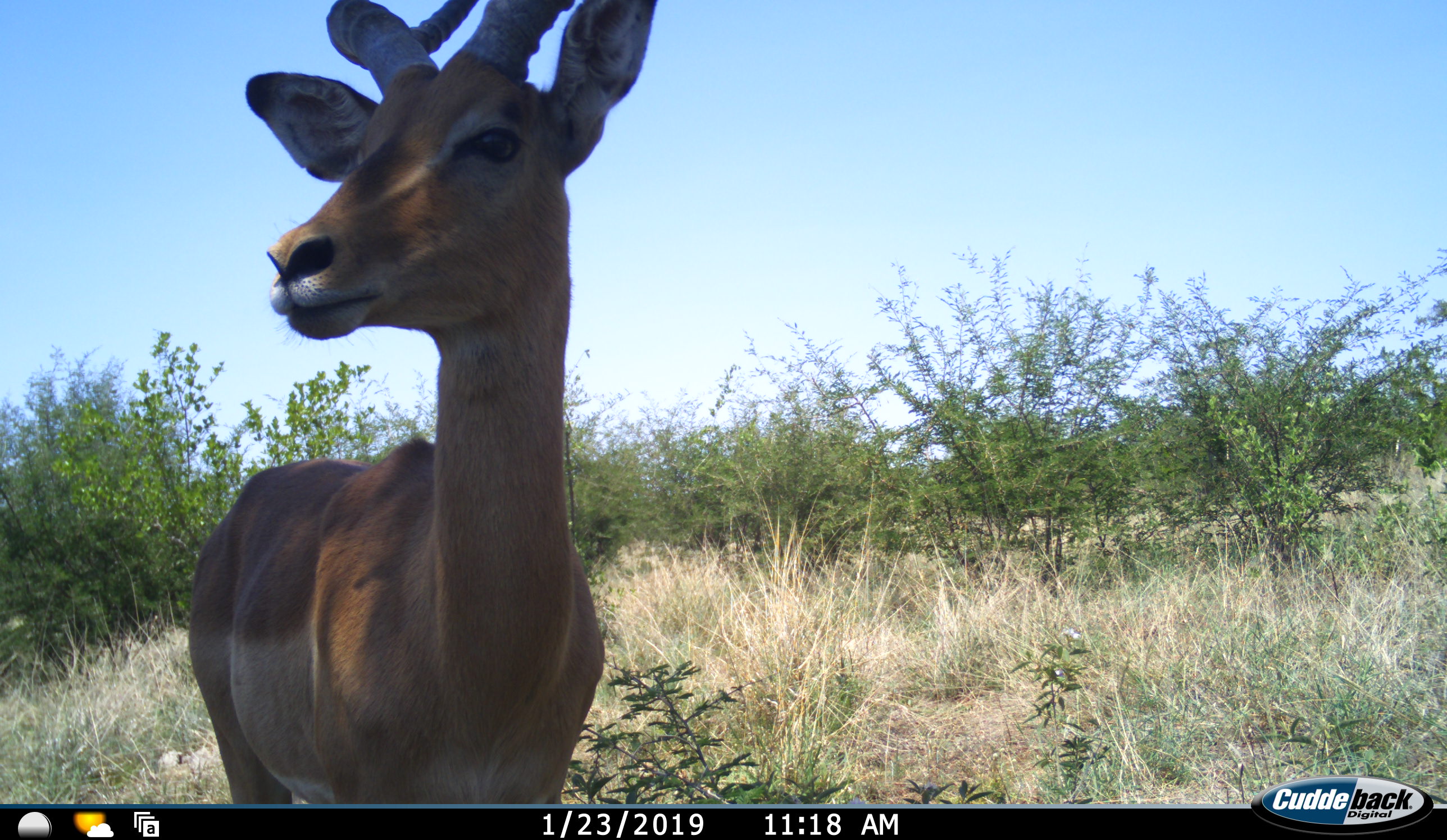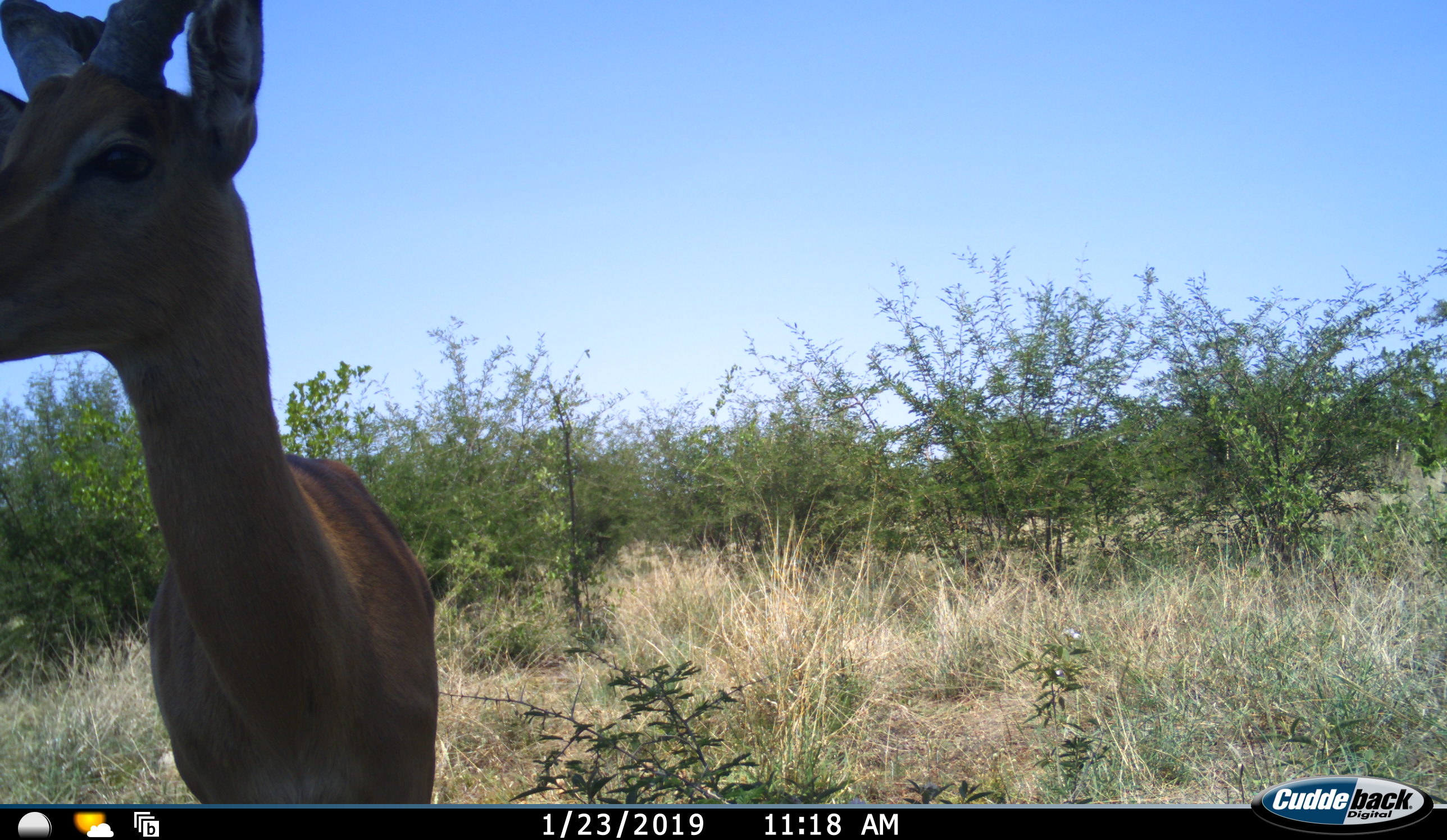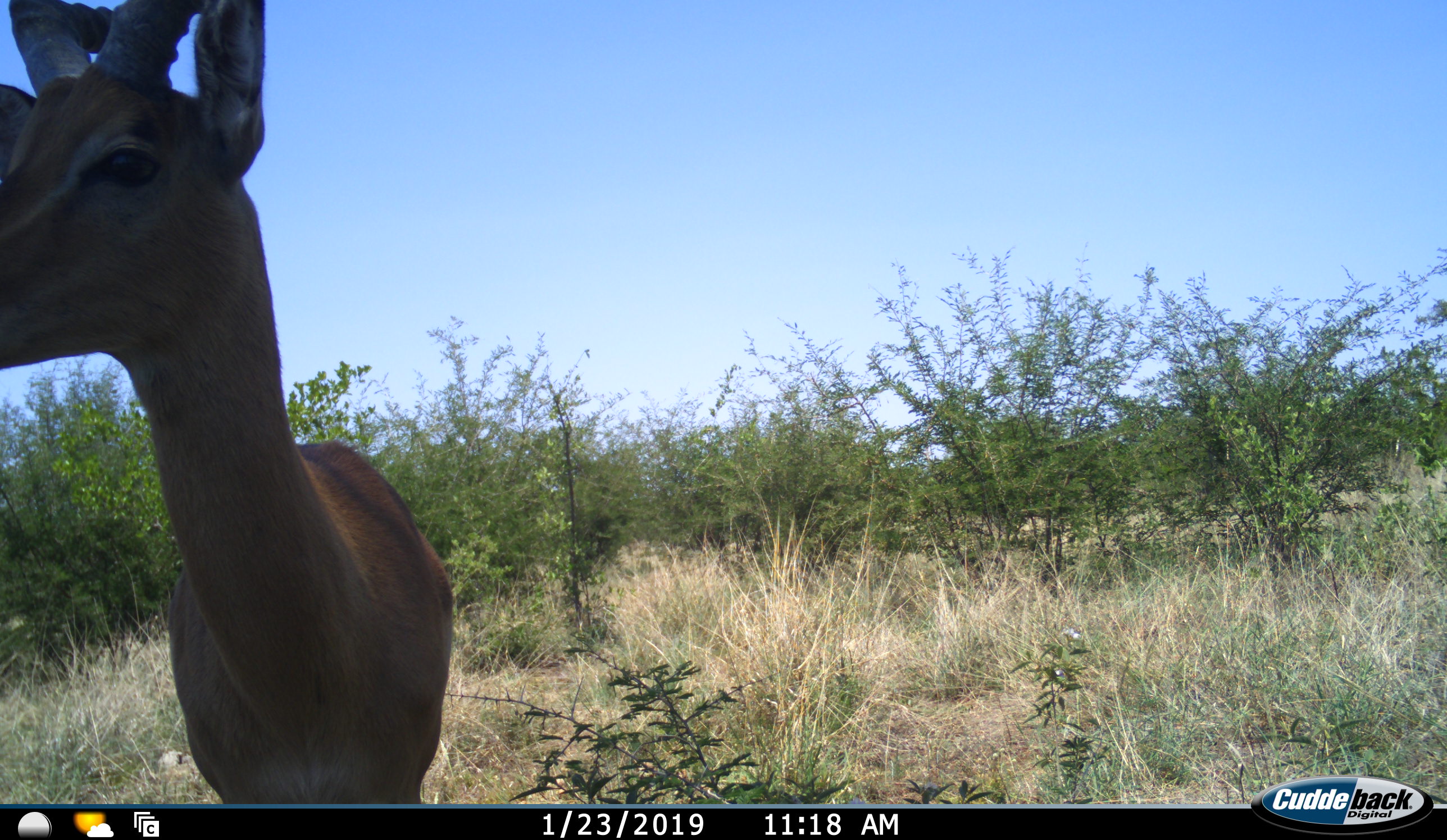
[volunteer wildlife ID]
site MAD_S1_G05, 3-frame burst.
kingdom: Animalia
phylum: Chordata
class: Mammalia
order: Artiodactyla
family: Bovidae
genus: Aepyceros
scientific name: Aepyceros melampus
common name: impala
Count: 1.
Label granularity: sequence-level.